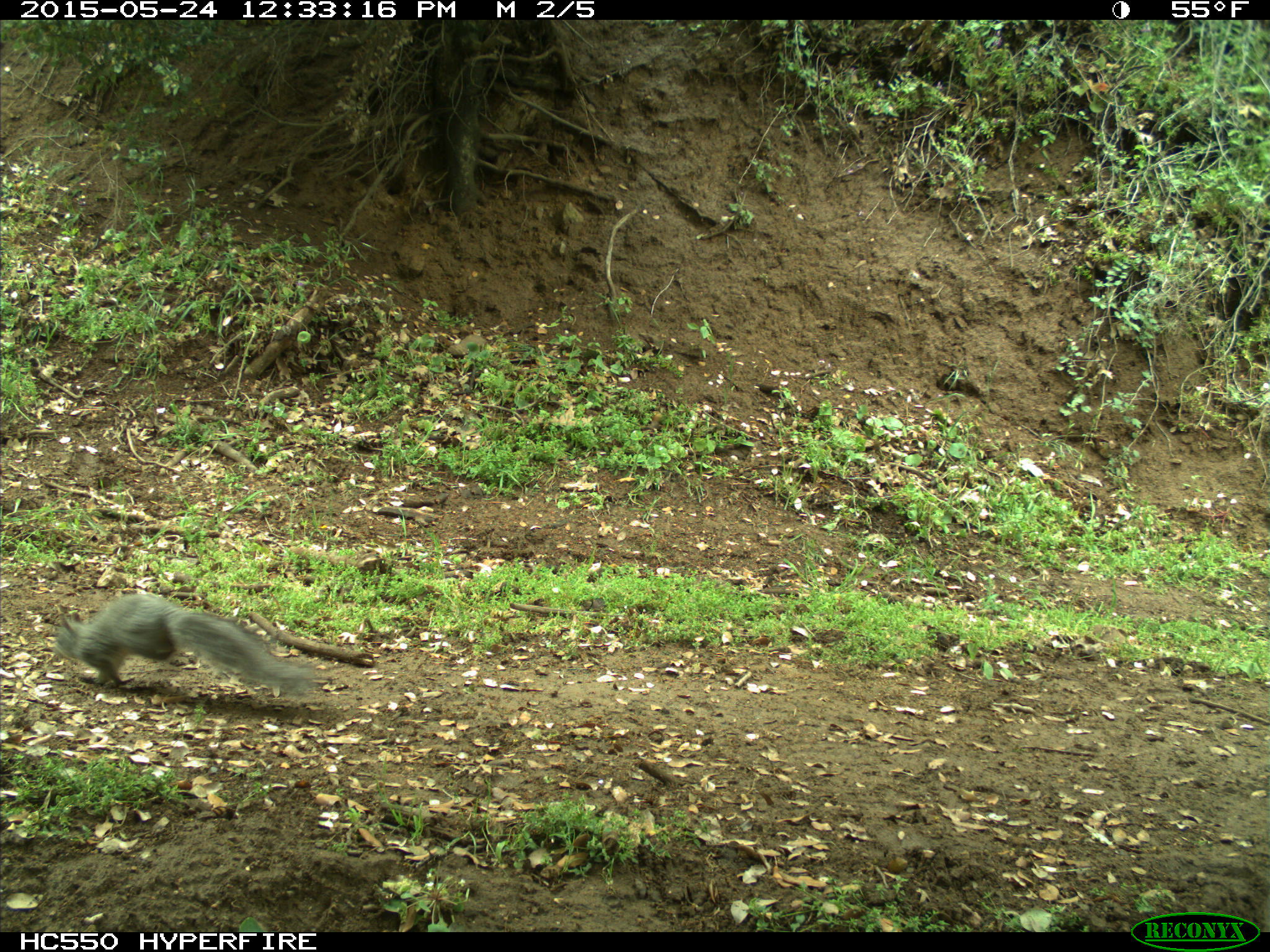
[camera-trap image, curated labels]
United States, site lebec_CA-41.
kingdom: Animalia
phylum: Chordata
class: Mammalia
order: Rodentia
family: Sciuridae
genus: Sciurus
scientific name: Sciurus carolinensis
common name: eastern gray squirrel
Sciurus carolinensis (eastern gray squirrel).